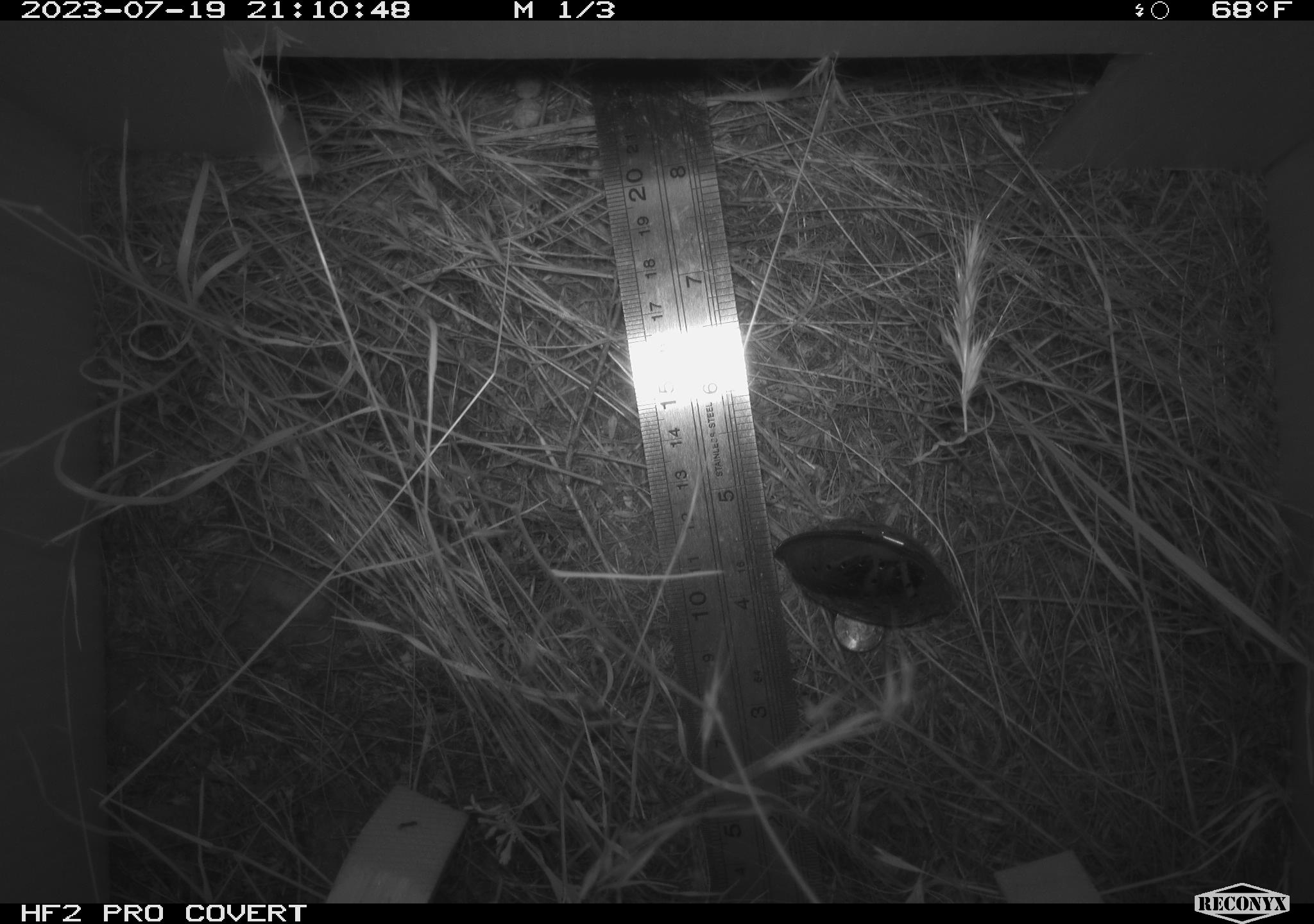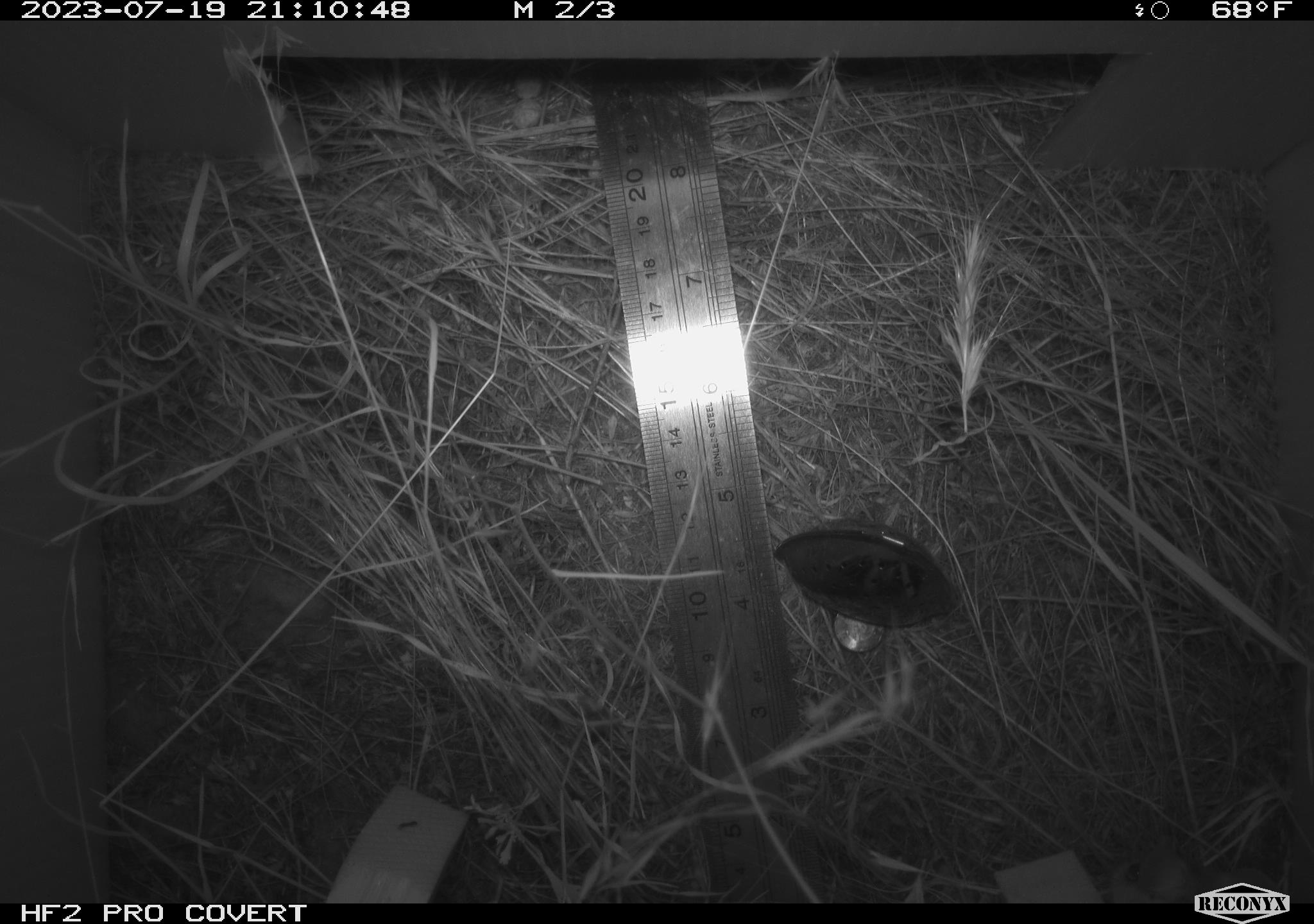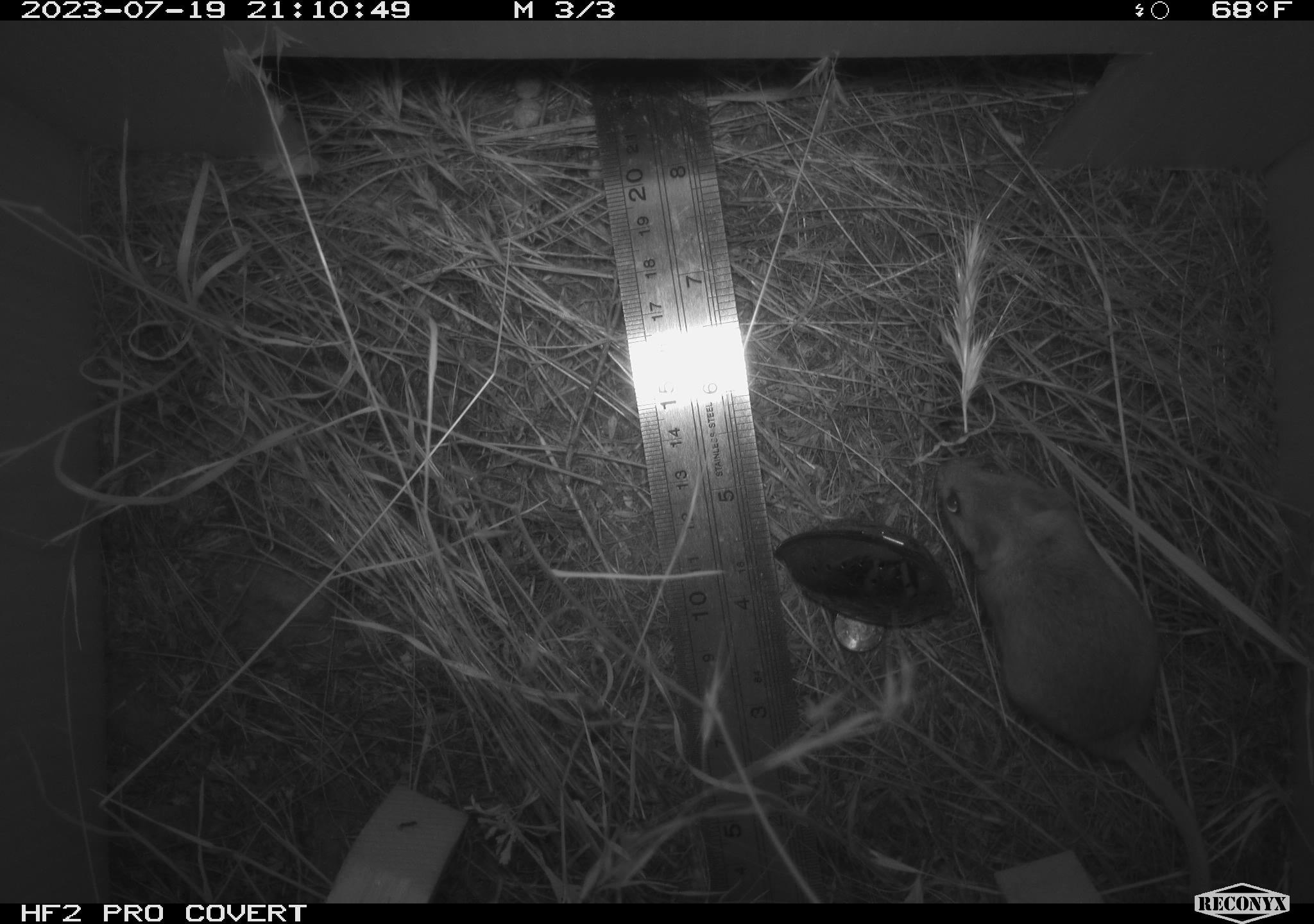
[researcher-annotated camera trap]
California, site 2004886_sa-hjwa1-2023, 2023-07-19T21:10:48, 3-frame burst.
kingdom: Animalia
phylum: Chordata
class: Mammalia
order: Rodentia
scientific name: Rodentia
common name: mouse species